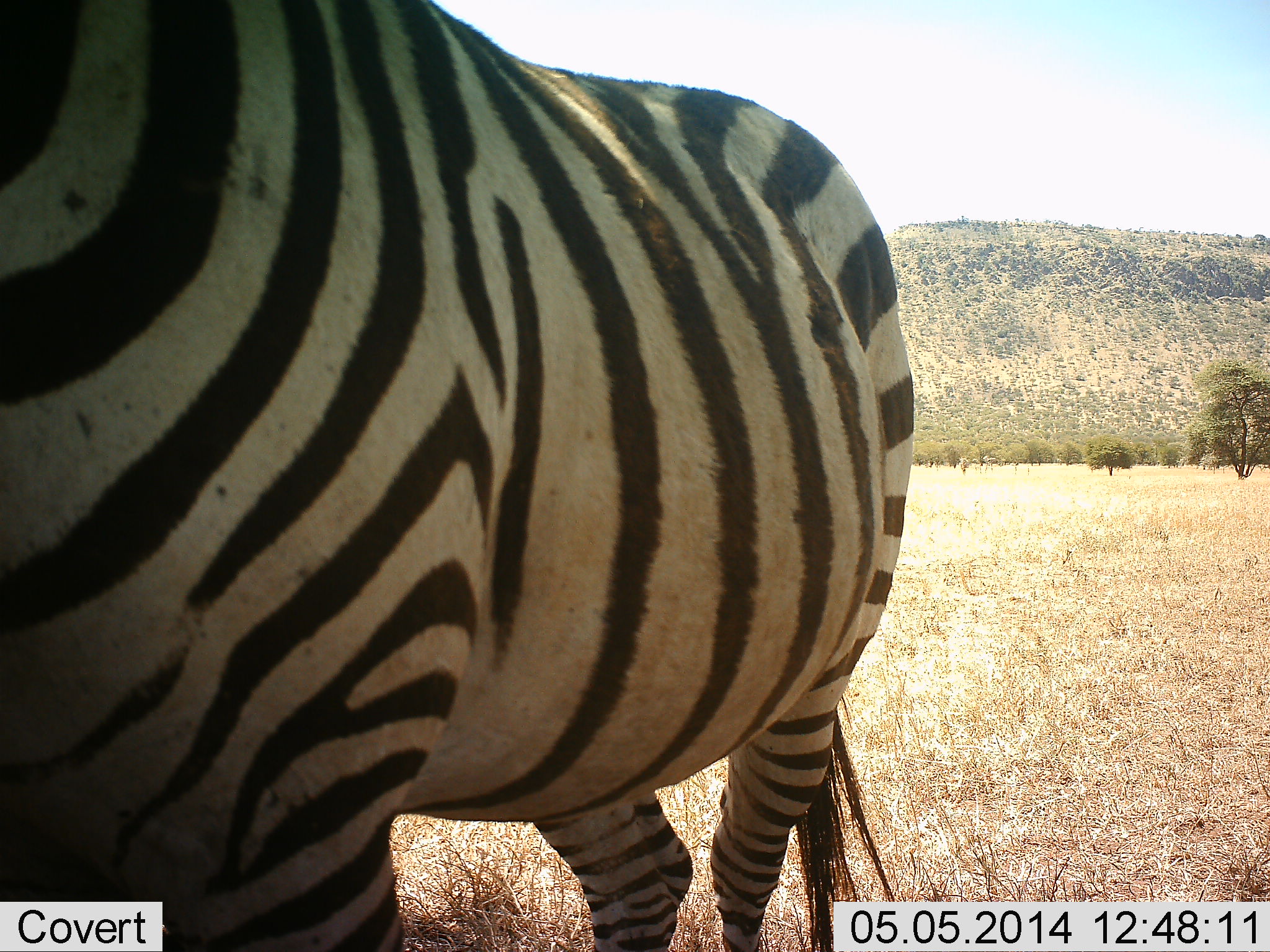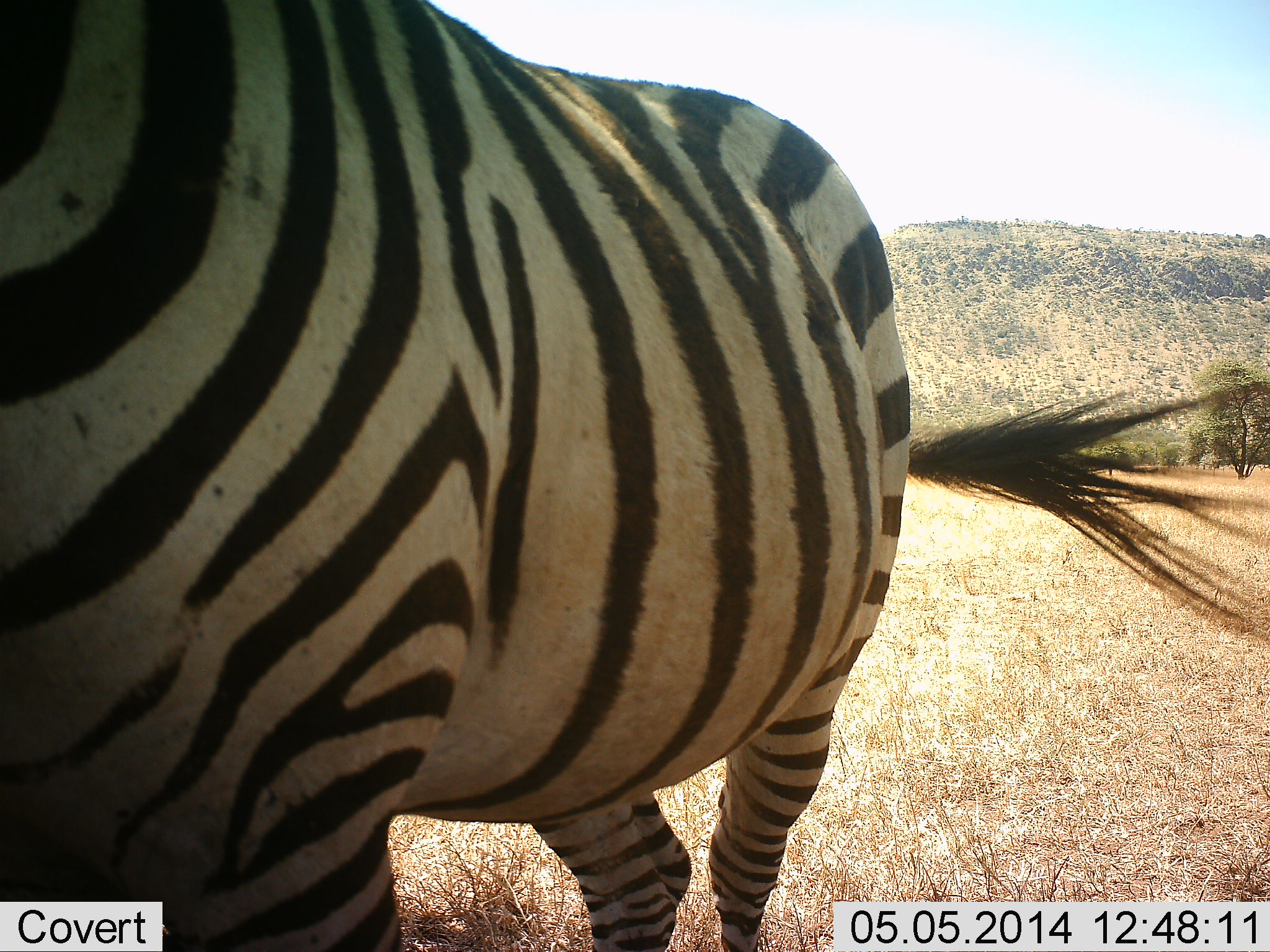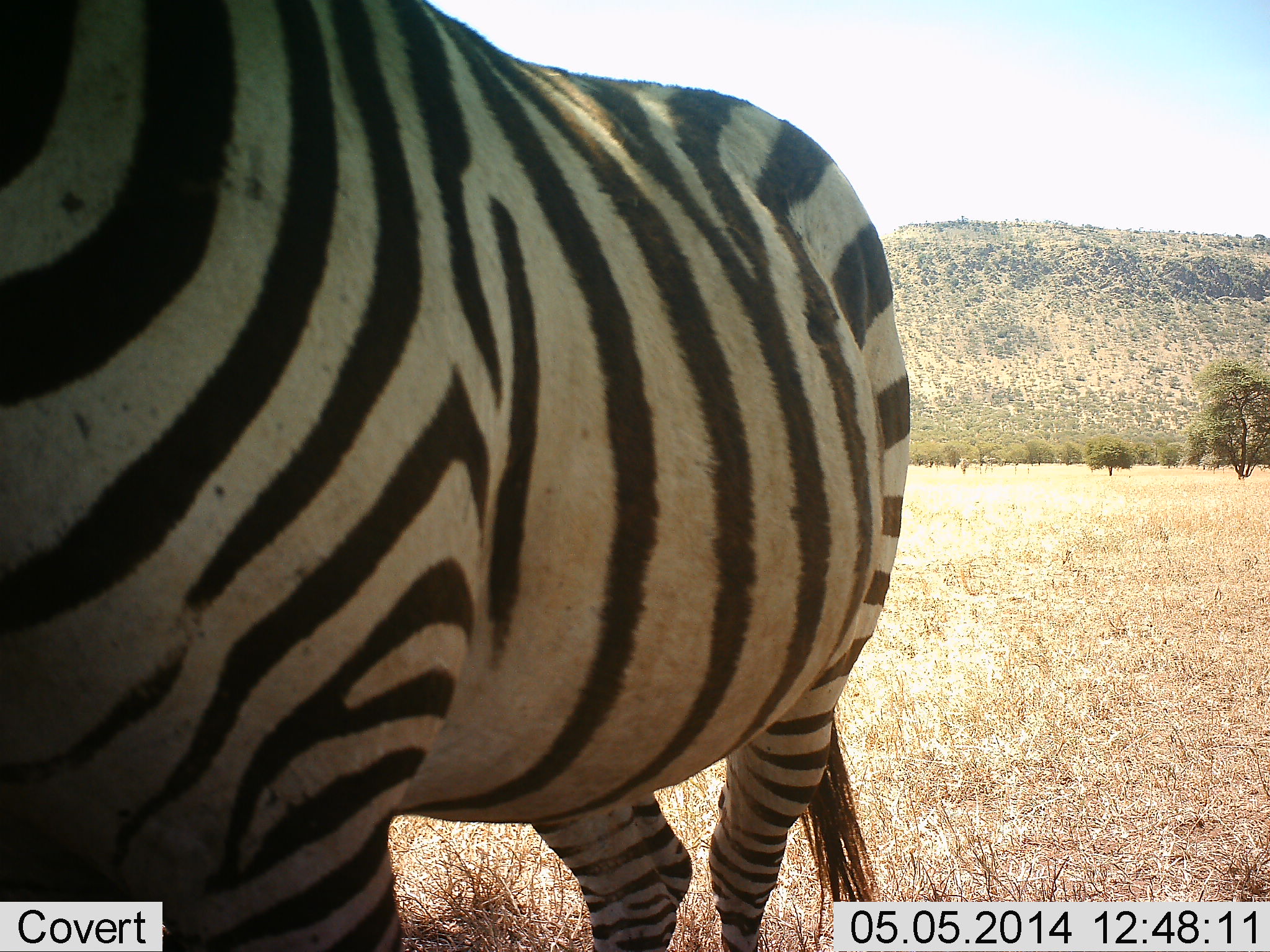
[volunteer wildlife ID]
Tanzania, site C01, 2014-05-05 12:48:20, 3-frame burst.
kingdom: Animalia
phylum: Chordata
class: Mammalia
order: Perissodactyla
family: Equidae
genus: Equus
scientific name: Equus quagga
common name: plains zebra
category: zebra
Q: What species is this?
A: Zebra (plains zebra) (Equus quagga).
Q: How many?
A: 1.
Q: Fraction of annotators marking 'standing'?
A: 86%.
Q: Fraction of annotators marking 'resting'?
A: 2%.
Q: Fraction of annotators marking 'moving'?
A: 9%.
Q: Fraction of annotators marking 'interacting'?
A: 2%.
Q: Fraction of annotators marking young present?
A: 0%.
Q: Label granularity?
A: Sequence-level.